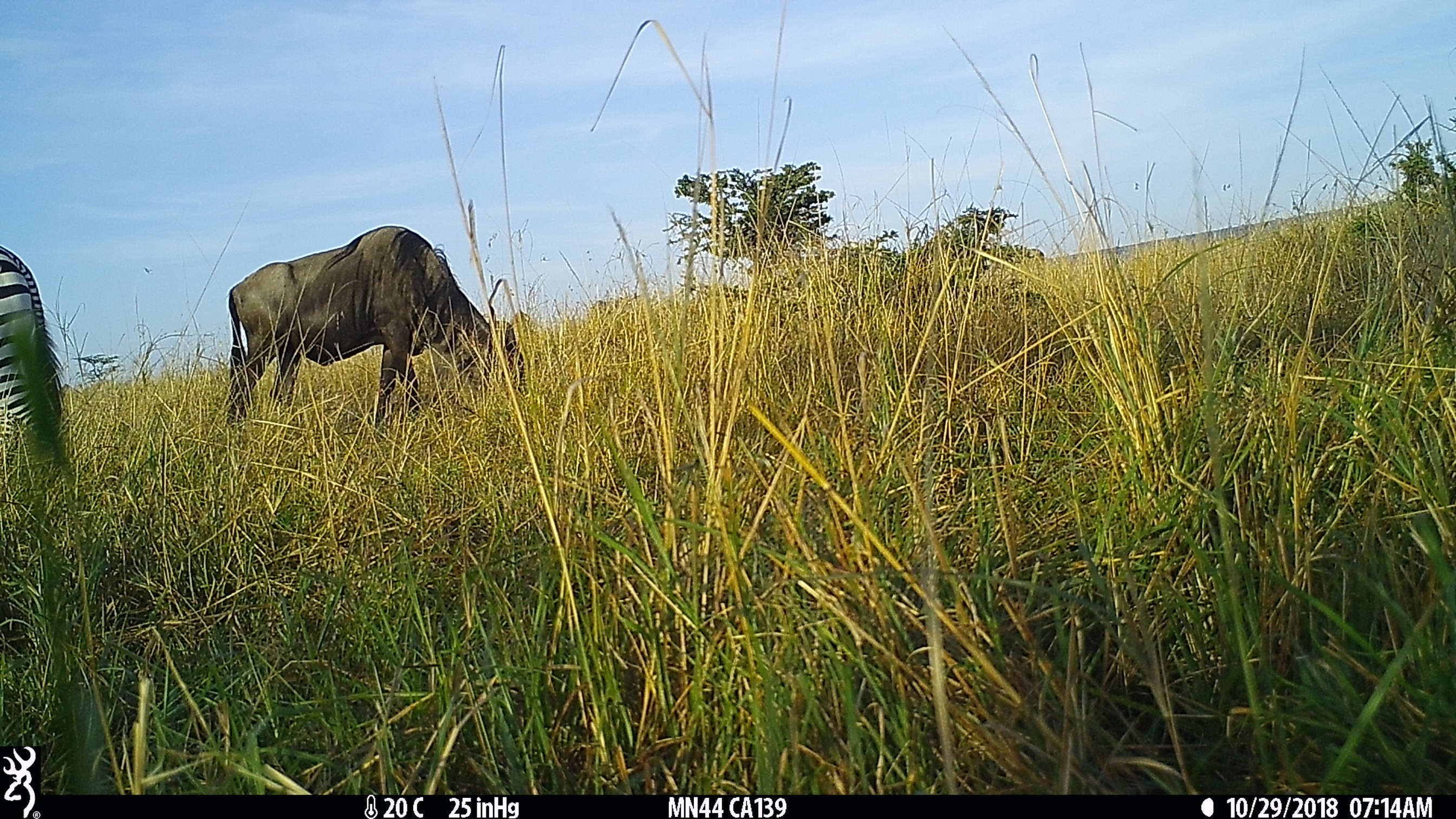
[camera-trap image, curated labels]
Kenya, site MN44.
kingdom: Animalia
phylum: Chordata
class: Mammalia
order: Artiodactyla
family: Bovidae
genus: Connochaetes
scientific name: Connochaetes taurinus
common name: blue wildebeest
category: wildebeest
Wildebeest (blue wildebeest) (Connochaetes taurinus).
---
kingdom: Animalia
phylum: Chordata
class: Mammalia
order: Perissodactyla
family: Equidae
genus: Equus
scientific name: Equus quagga burchellii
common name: burchell's zebra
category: zebra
Zebra (burchell's zebra) (Equus quagga burchellii).